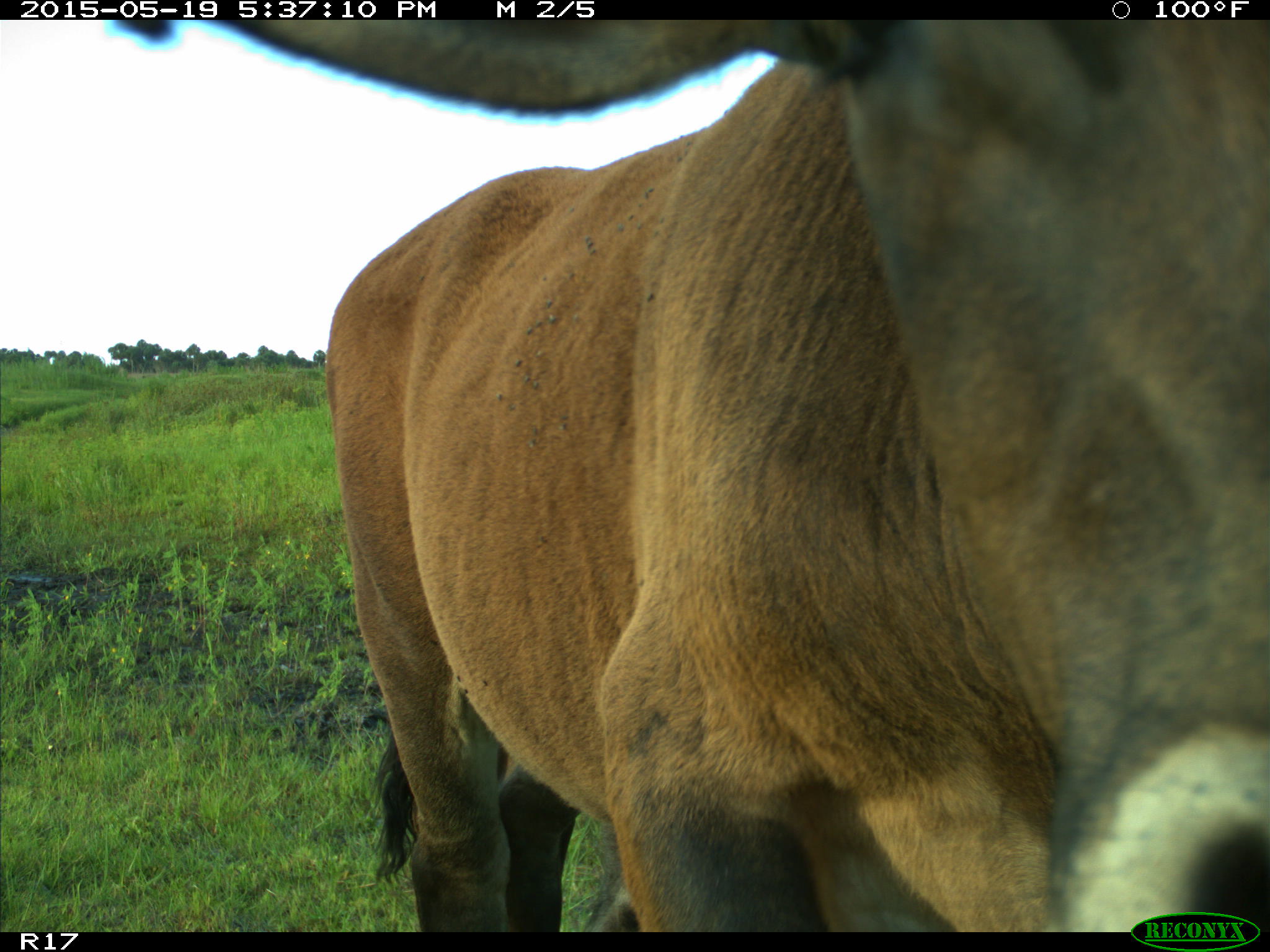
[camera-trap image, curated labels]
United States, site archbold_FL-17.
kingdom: Animalia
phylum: Chordata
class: Mammalia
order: Artiodactyla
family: Bovidae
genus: Bos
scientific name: Bos taurus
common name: domestic cow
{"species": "Bos taurus (domestic cow)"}